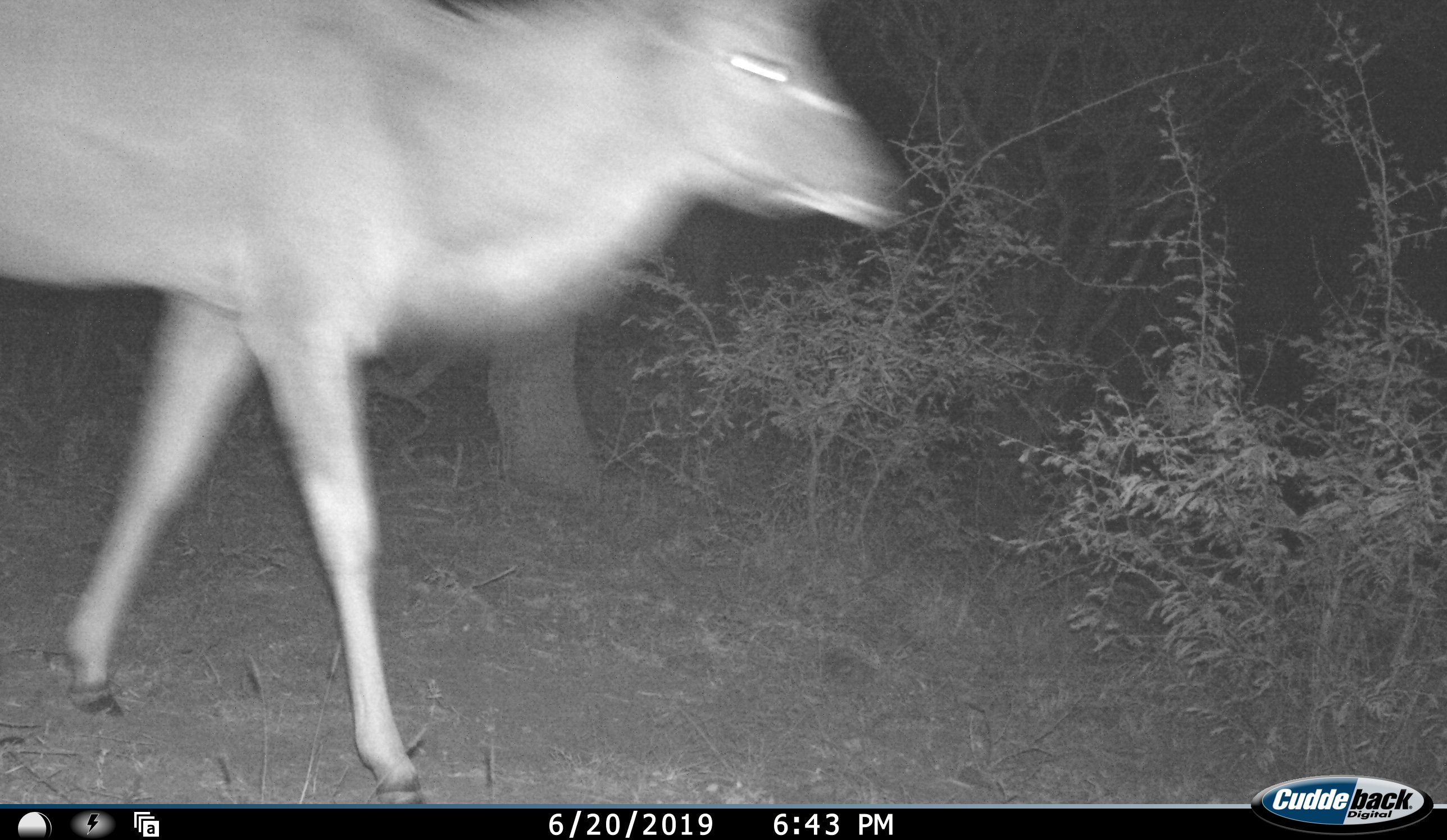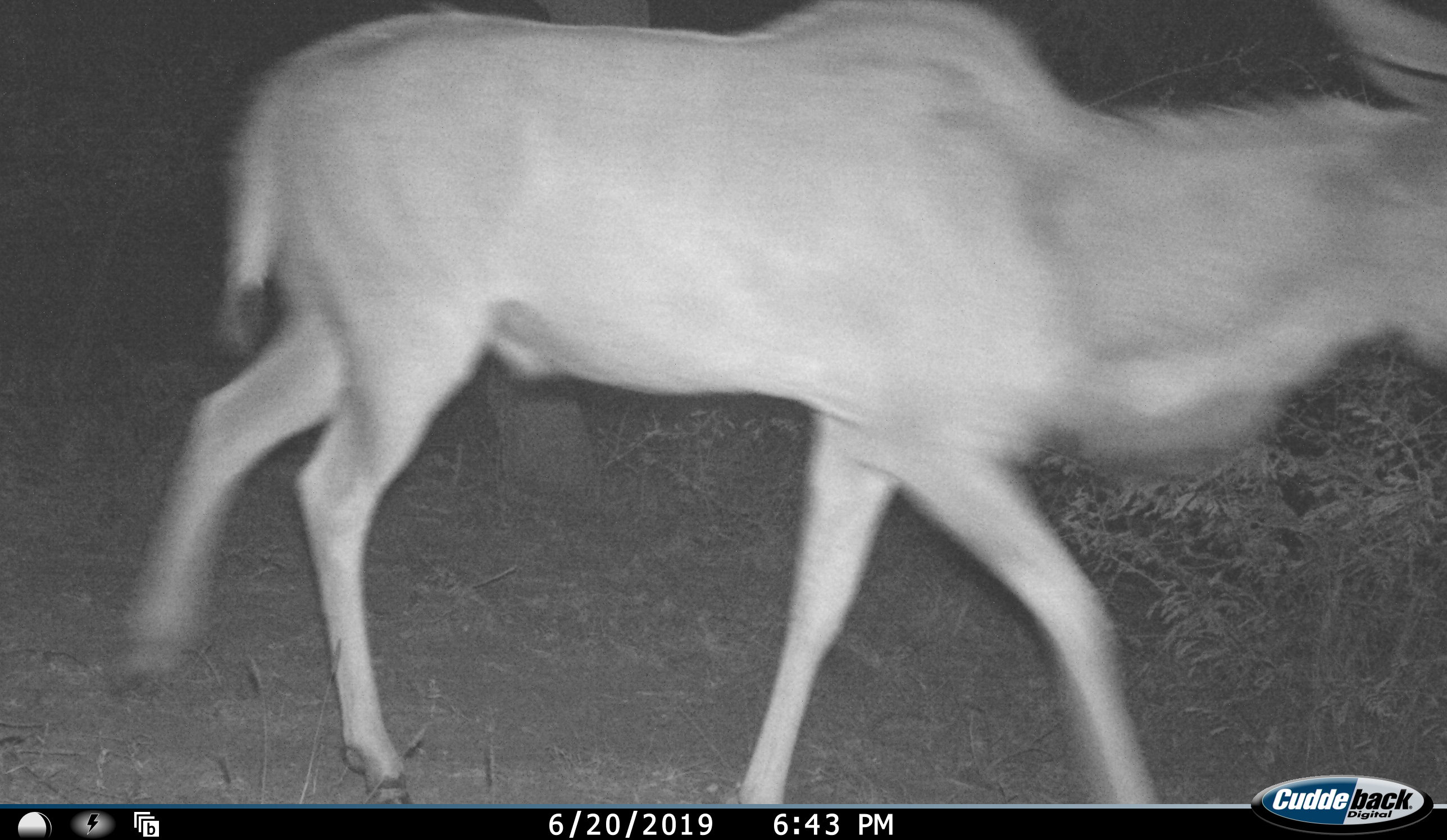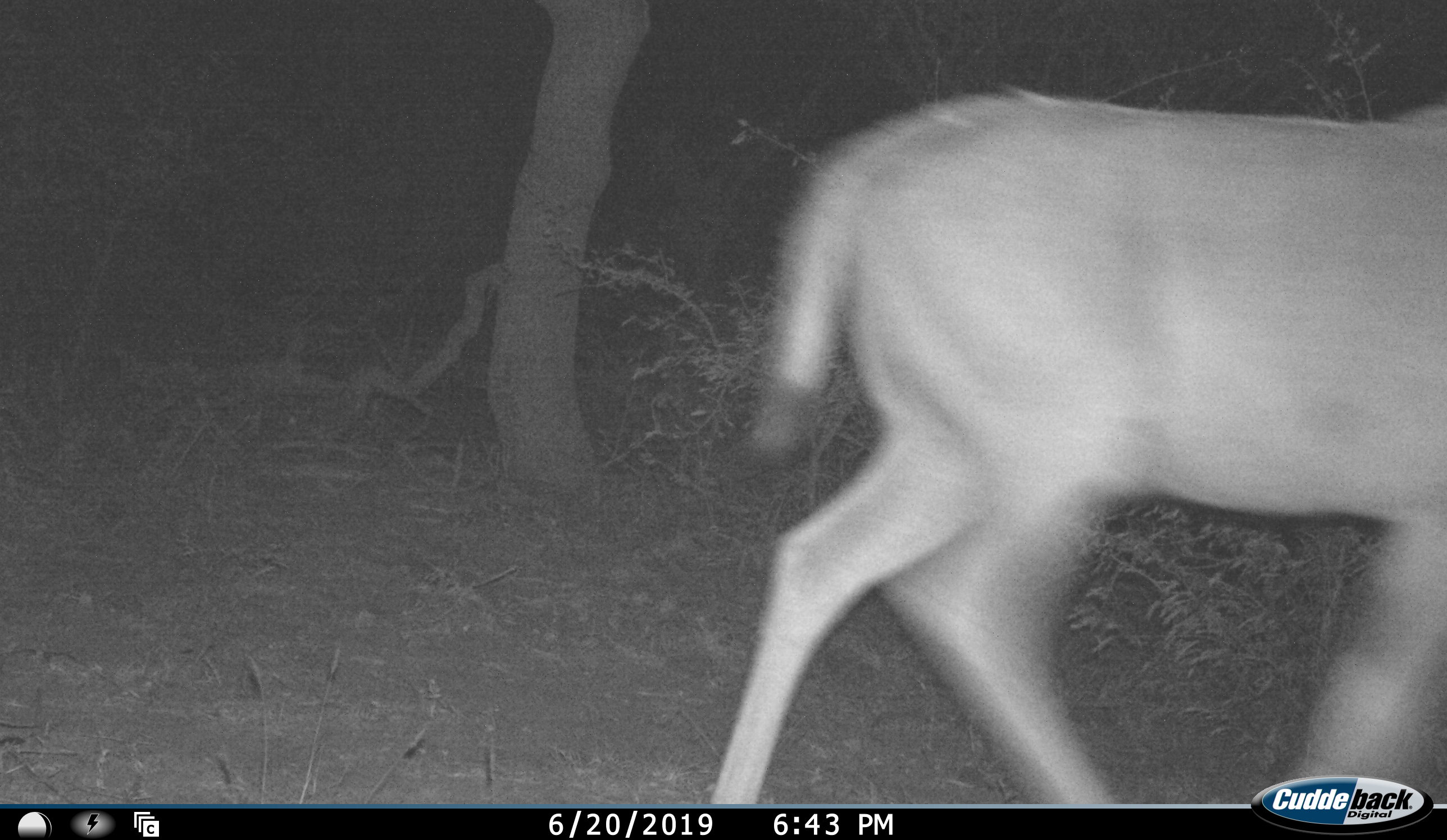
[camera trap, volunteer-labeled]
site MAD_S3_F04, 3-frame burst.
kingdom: Animalia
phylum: Chordata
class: Mammalia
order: Artiodactyla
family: Bovidae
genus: Tragelaphus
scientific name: Tragelaphus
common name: kudu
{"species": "kudu (Tragelaphus)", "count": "1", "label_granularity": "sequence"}